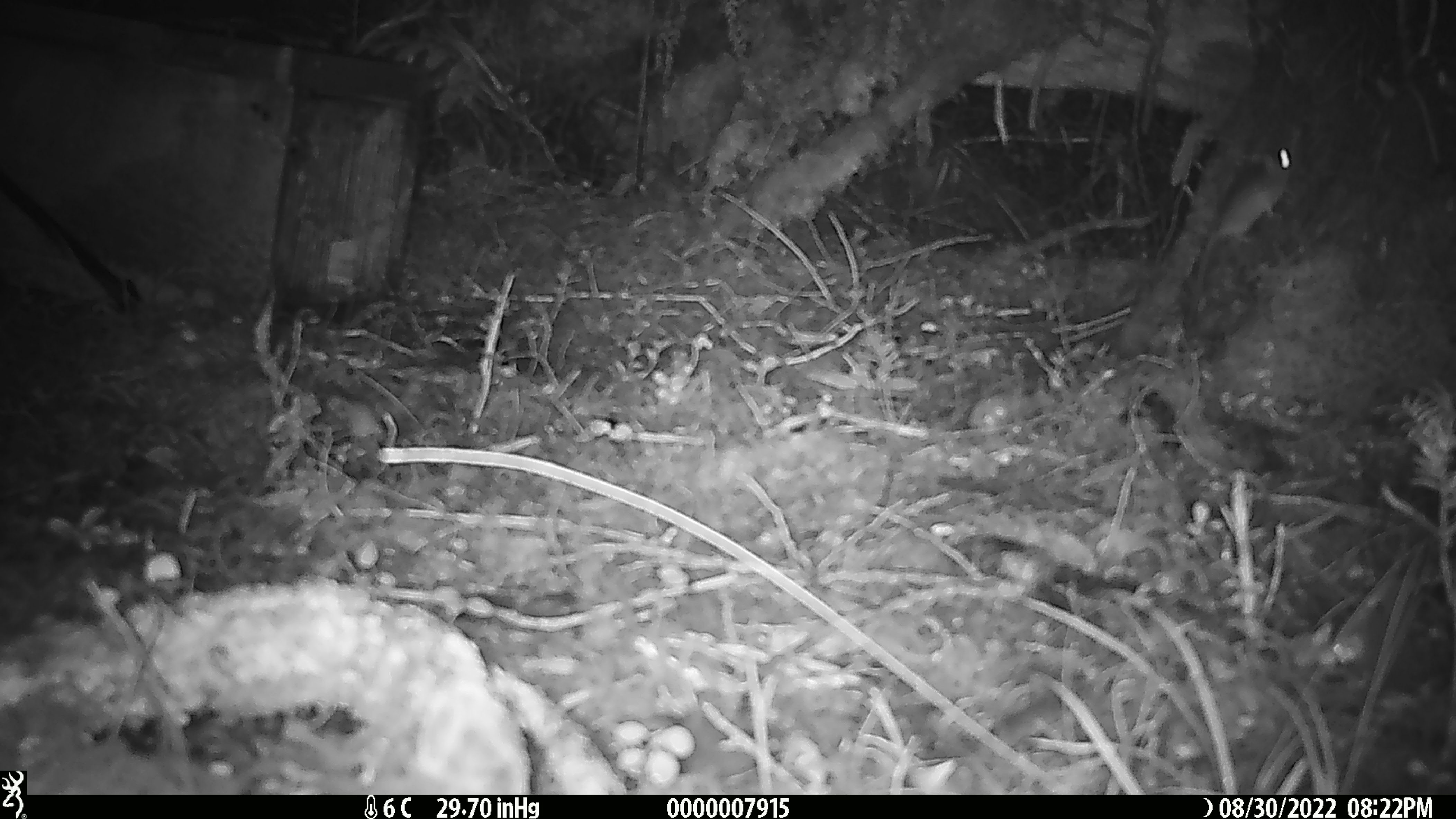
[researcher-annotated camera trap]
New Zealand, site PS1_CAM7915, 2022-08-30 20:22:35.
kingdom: Animalia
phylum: Chordata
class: Mammalia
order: Rodentia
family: Muridae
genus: Mus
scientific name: Mus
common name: mouse